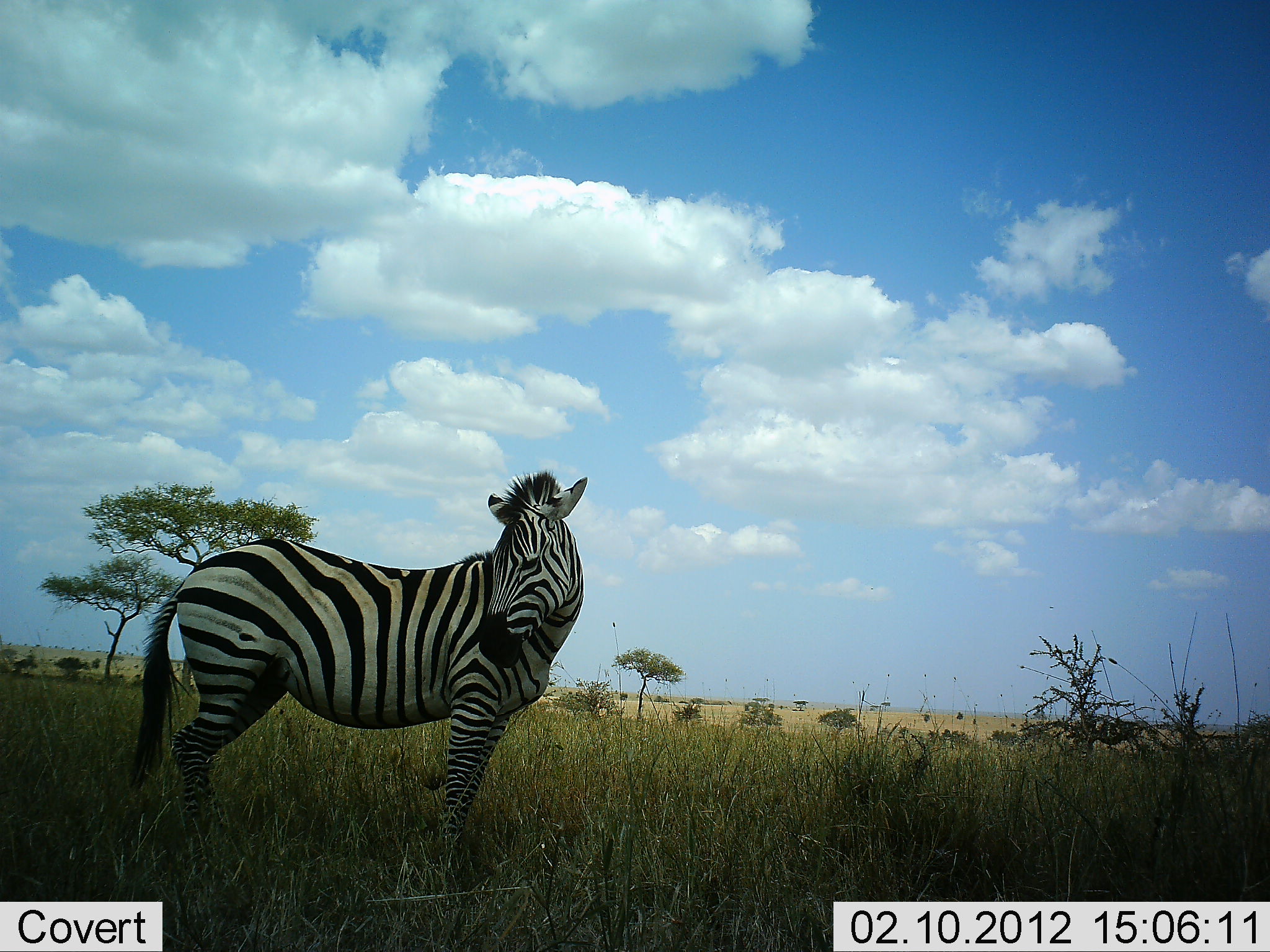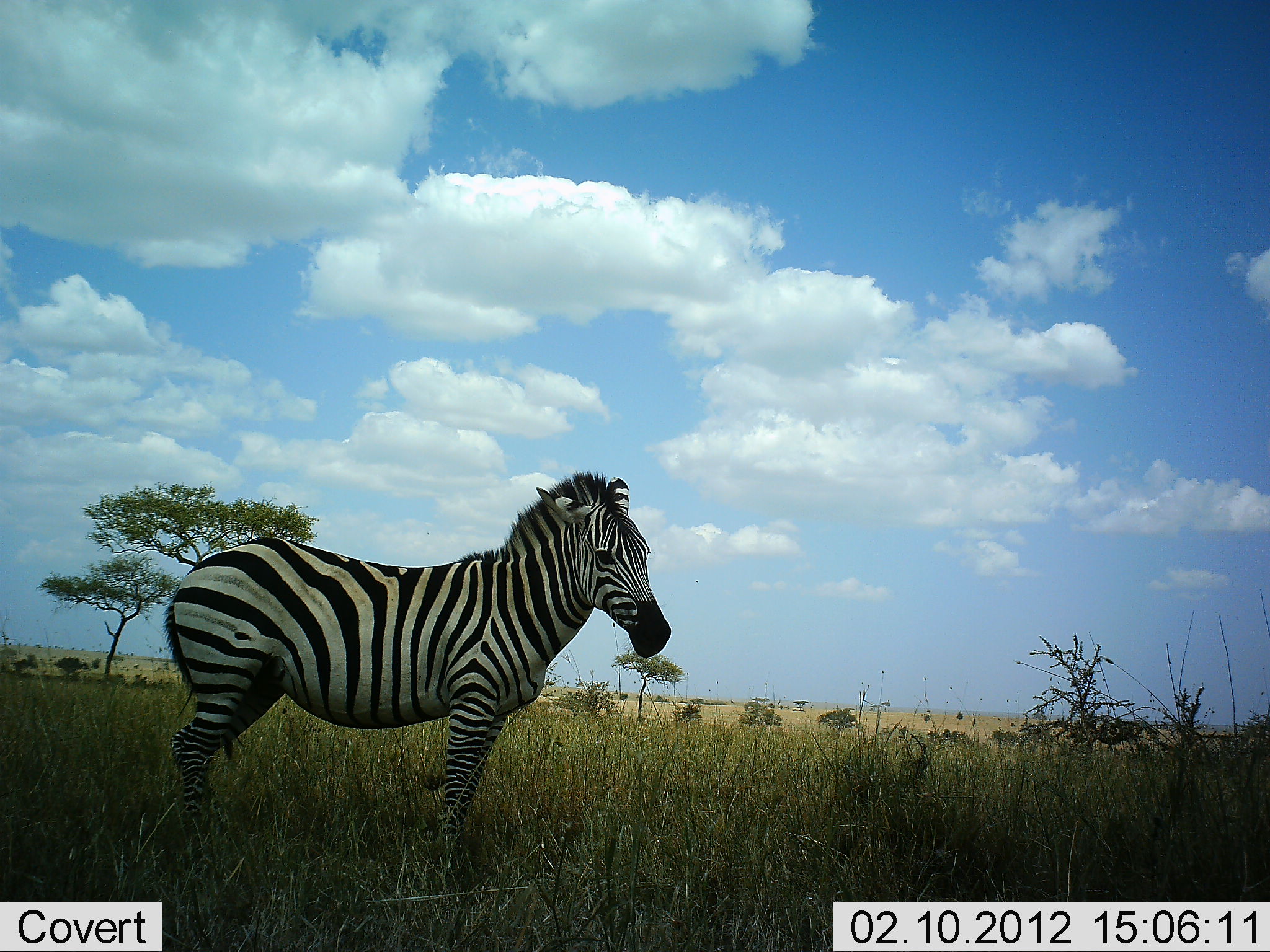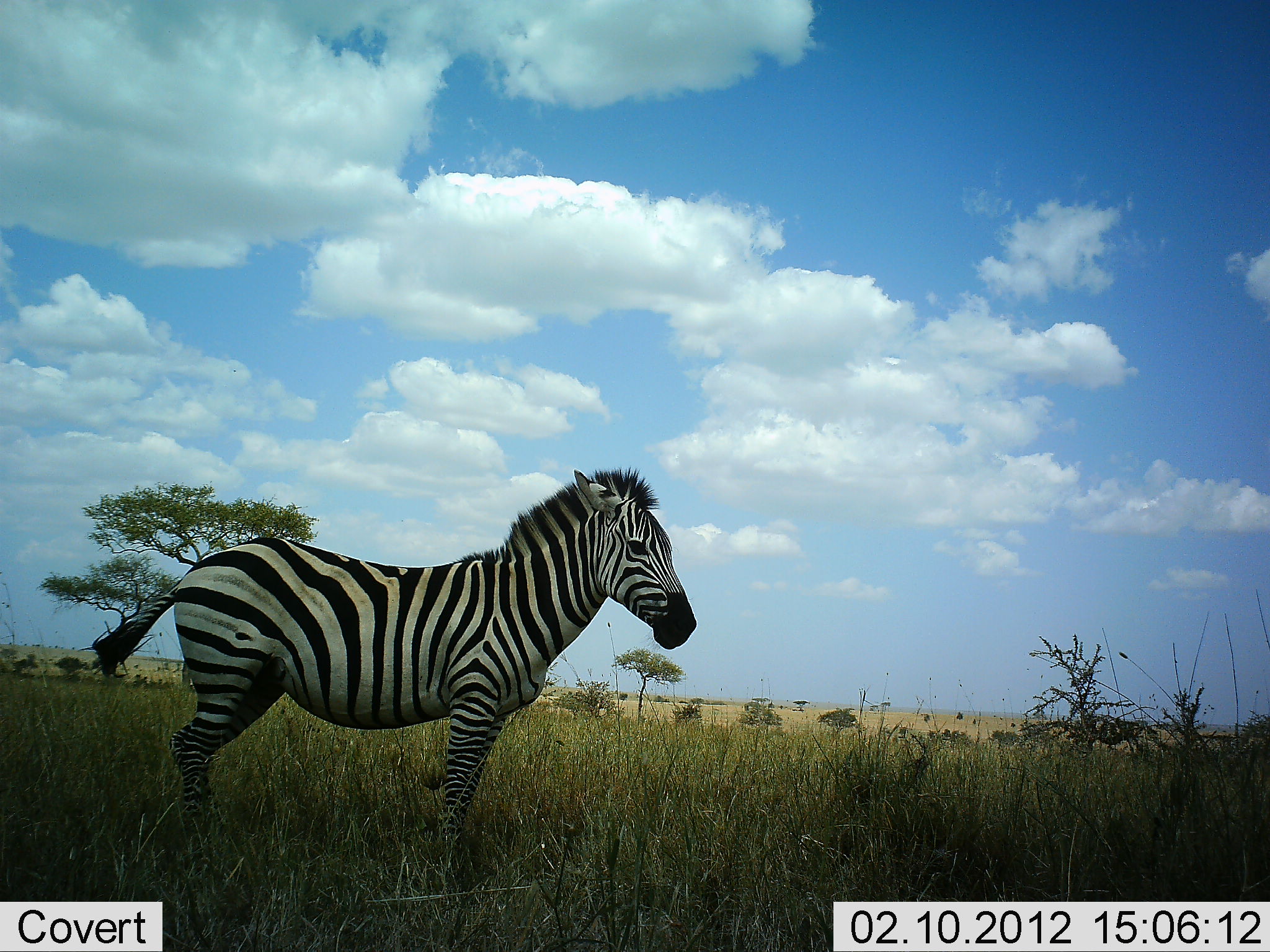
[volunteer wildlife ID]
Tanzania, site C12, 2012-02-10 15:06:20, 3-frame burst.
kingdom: Animalia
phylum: Chordata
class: Mammalia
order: Perissodactyla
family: Equidae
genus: Equus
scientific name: Equus quagga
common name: plains zebra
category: zebra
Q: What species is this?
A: Zebra (plains zebra) (Equus quagga).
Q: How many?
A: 1.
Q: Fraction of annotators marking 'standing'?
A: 95%.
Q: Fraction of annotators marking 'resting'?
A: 0%.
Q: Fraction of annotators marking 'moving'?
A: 0%.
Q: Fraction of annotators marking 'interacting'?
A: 5%.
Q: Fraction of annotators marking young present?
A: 0%.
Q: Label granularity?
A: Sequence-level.